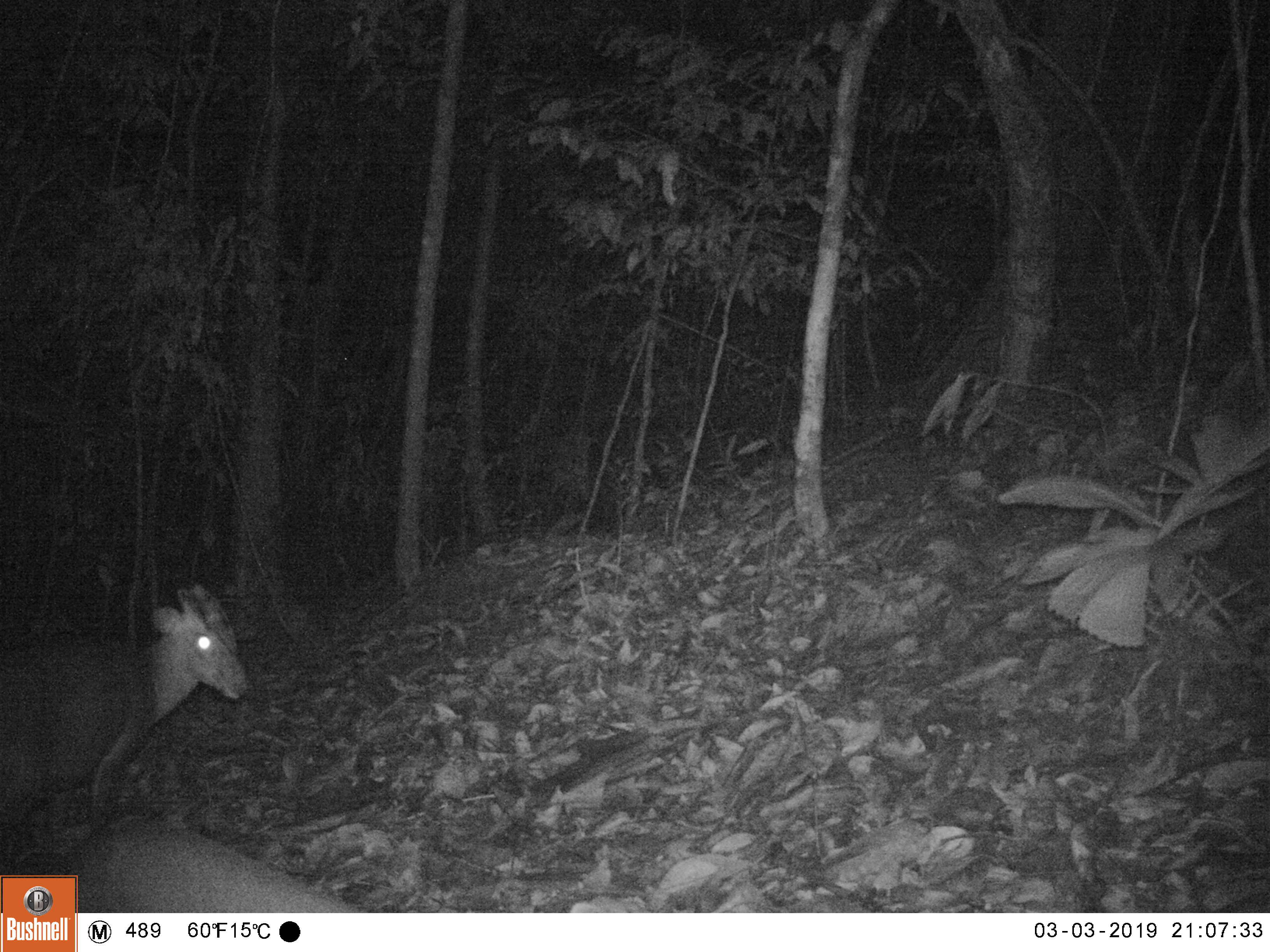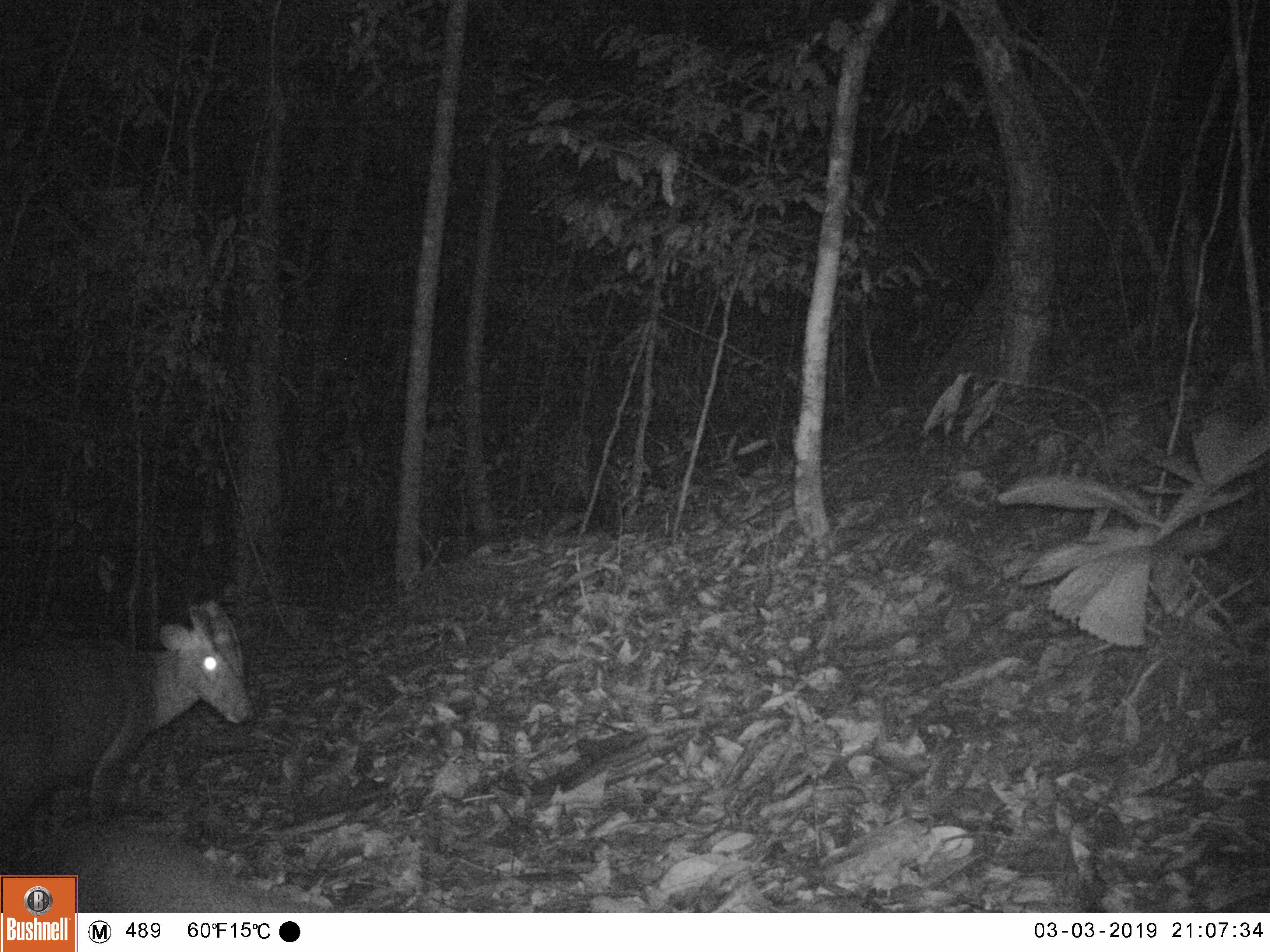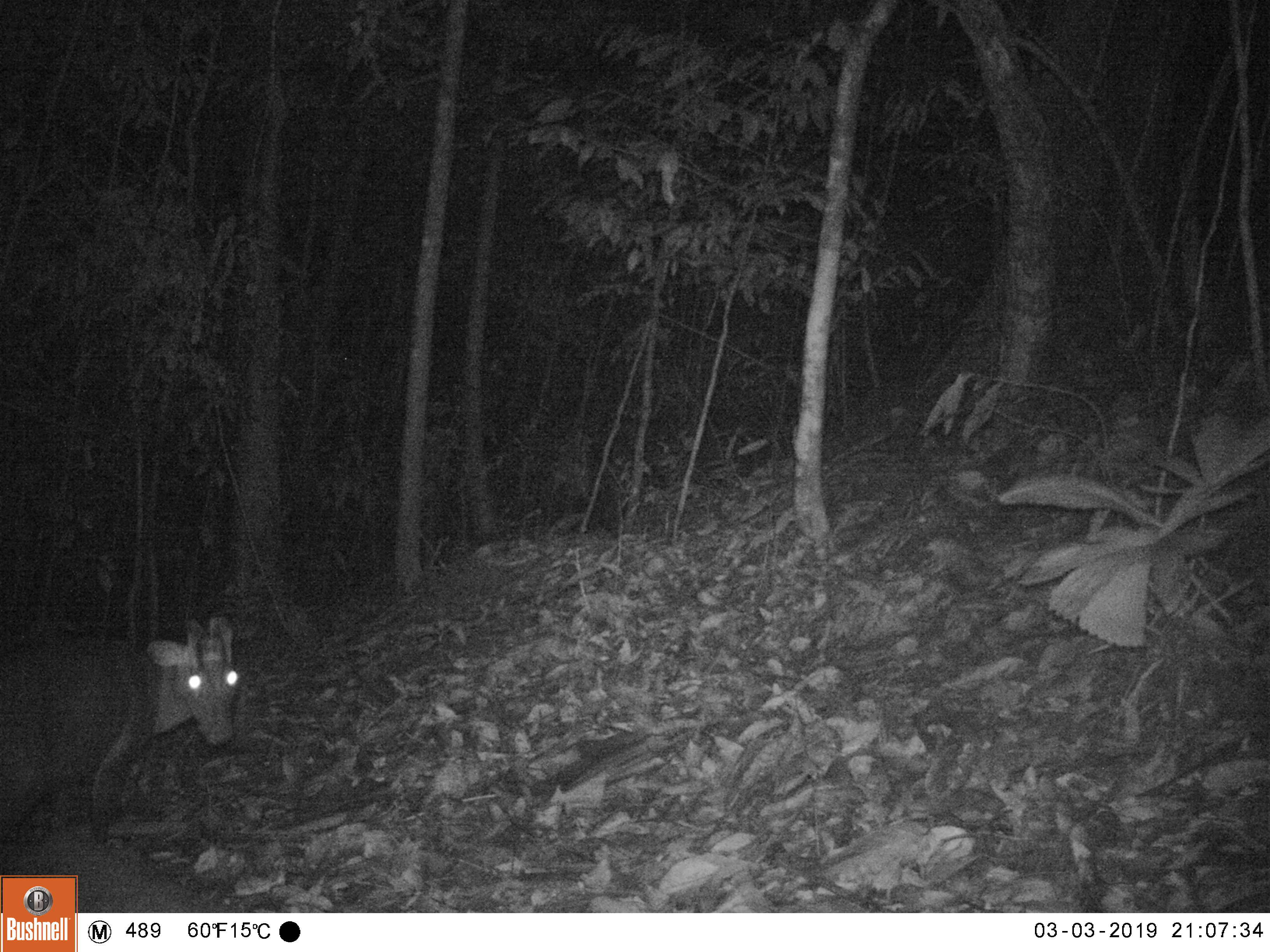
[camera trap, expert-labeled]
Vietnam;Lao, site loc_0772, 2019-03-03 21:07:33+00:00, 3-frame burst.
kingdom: Animalia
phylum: Chordata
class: Mammalia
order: Artiodactyla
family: Cervidae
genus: Muntiacus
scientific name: Muntiacus rooseveltorum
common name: roosevelt's muntjac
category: roosevelts muntjac group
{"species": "roosevelts muntjac group (roosevelt's muntjac) (Muntiacus rooseveltorum)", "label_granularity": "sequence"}